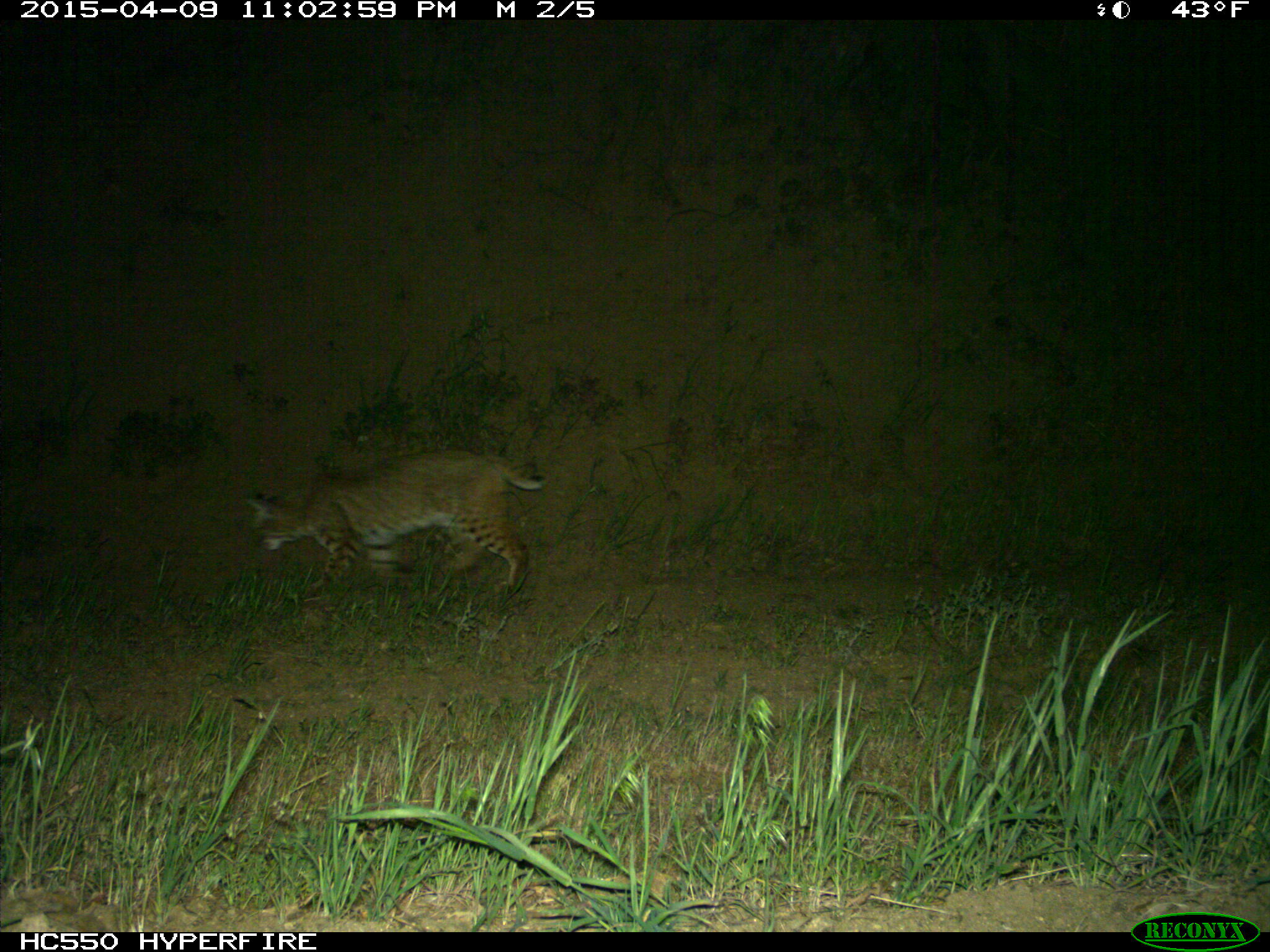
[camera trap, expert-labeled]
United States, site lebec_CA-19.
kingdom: Animalia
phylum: Chordata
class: Mammalia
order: Carnivora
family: Felidae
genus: Lynx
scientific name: Lynx rufus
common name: bobcat